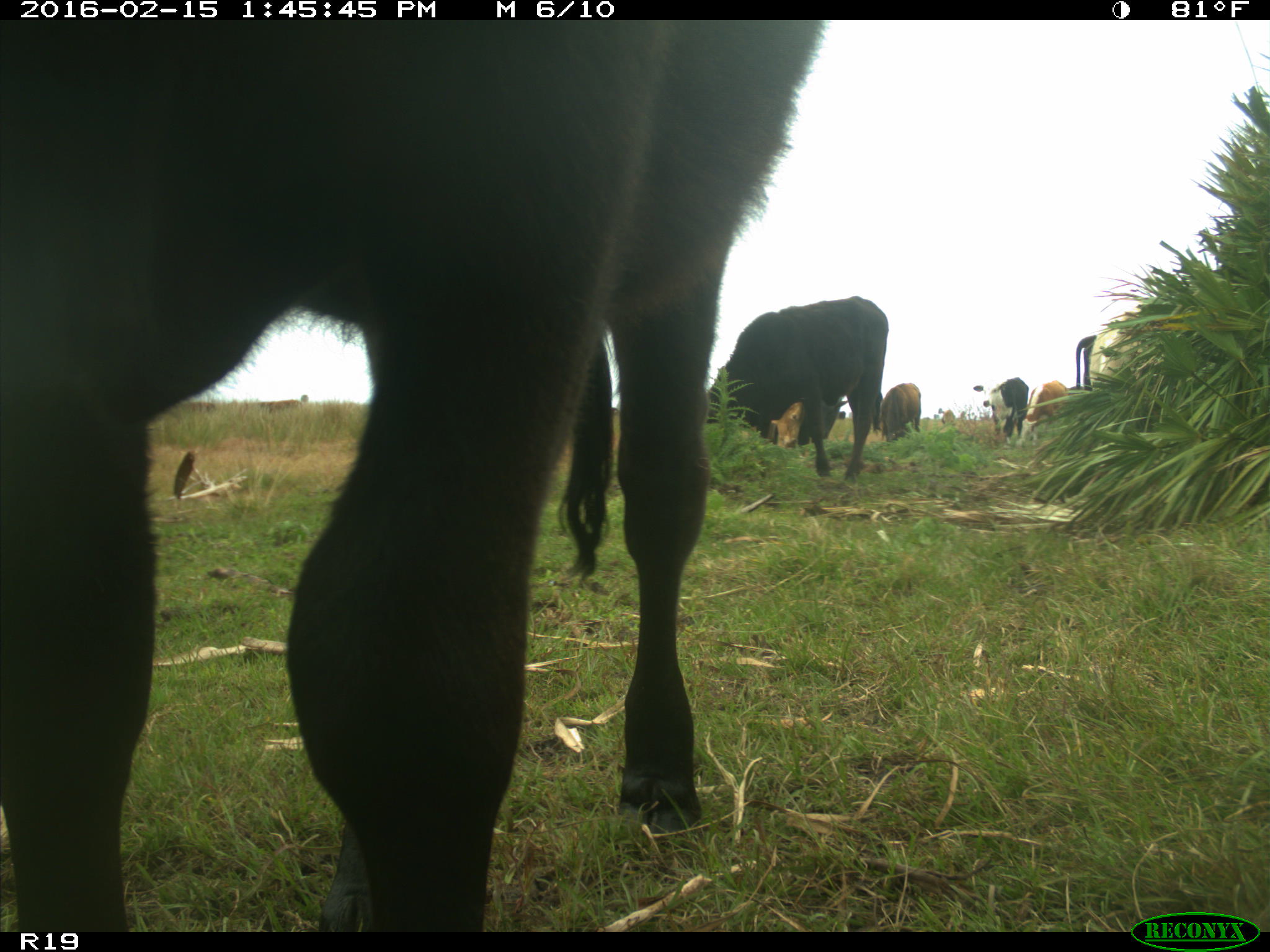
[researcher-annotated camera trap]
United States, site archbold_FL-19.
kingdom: Animalia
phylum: Chordata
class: Mammalia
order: Artiodactyla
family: Bovidae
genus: Bos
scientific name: Bos taurus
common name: domestic cow